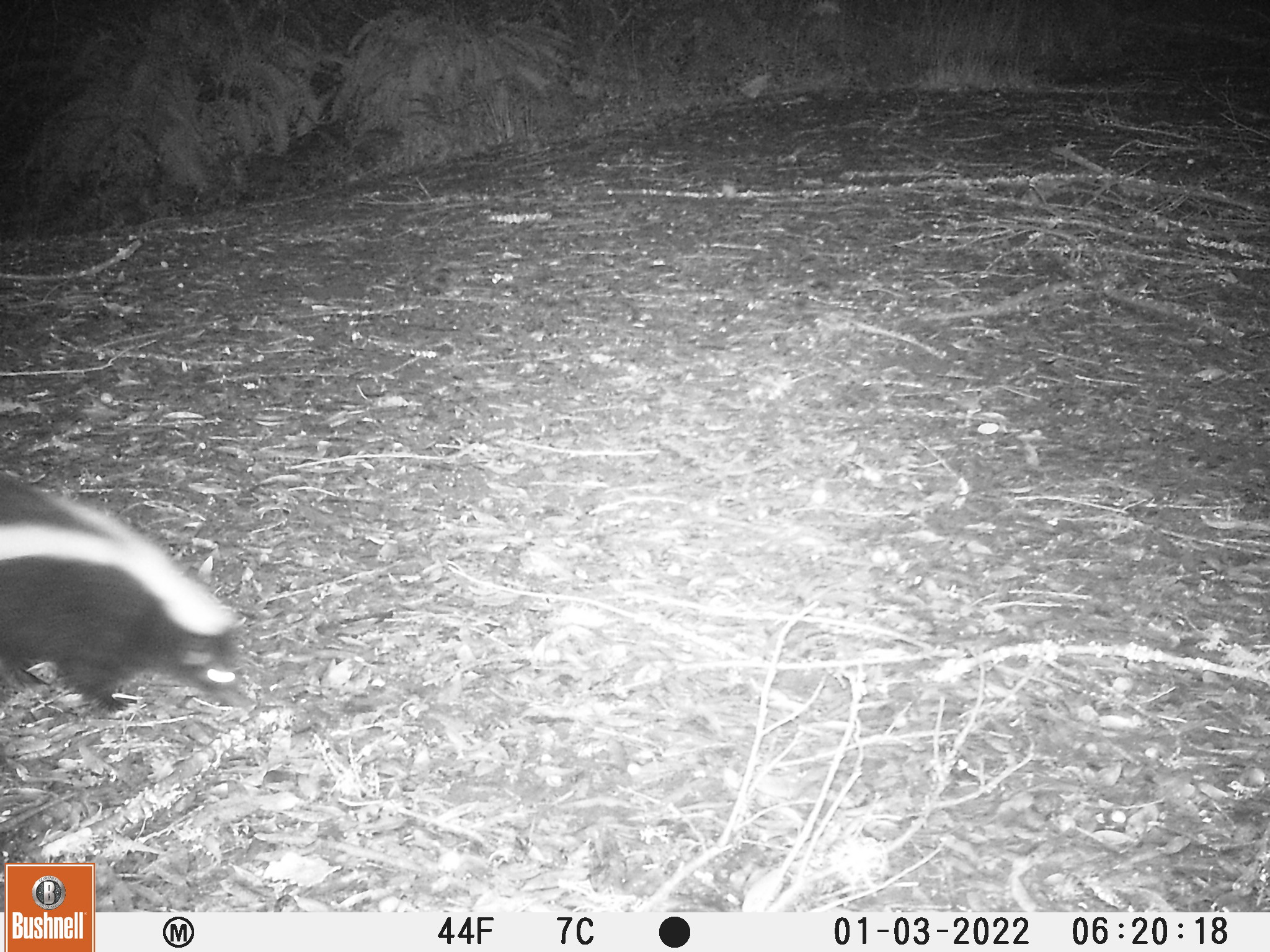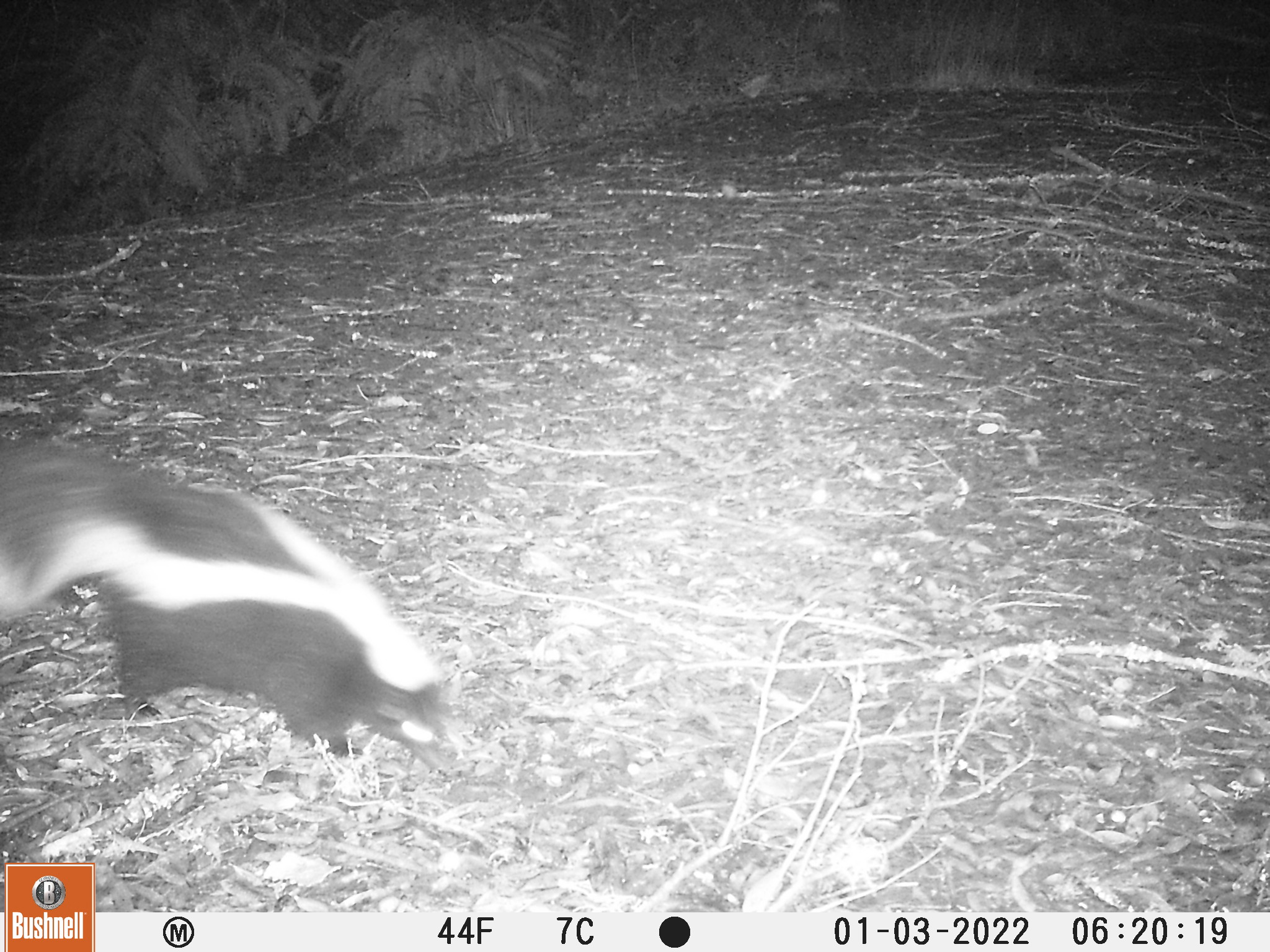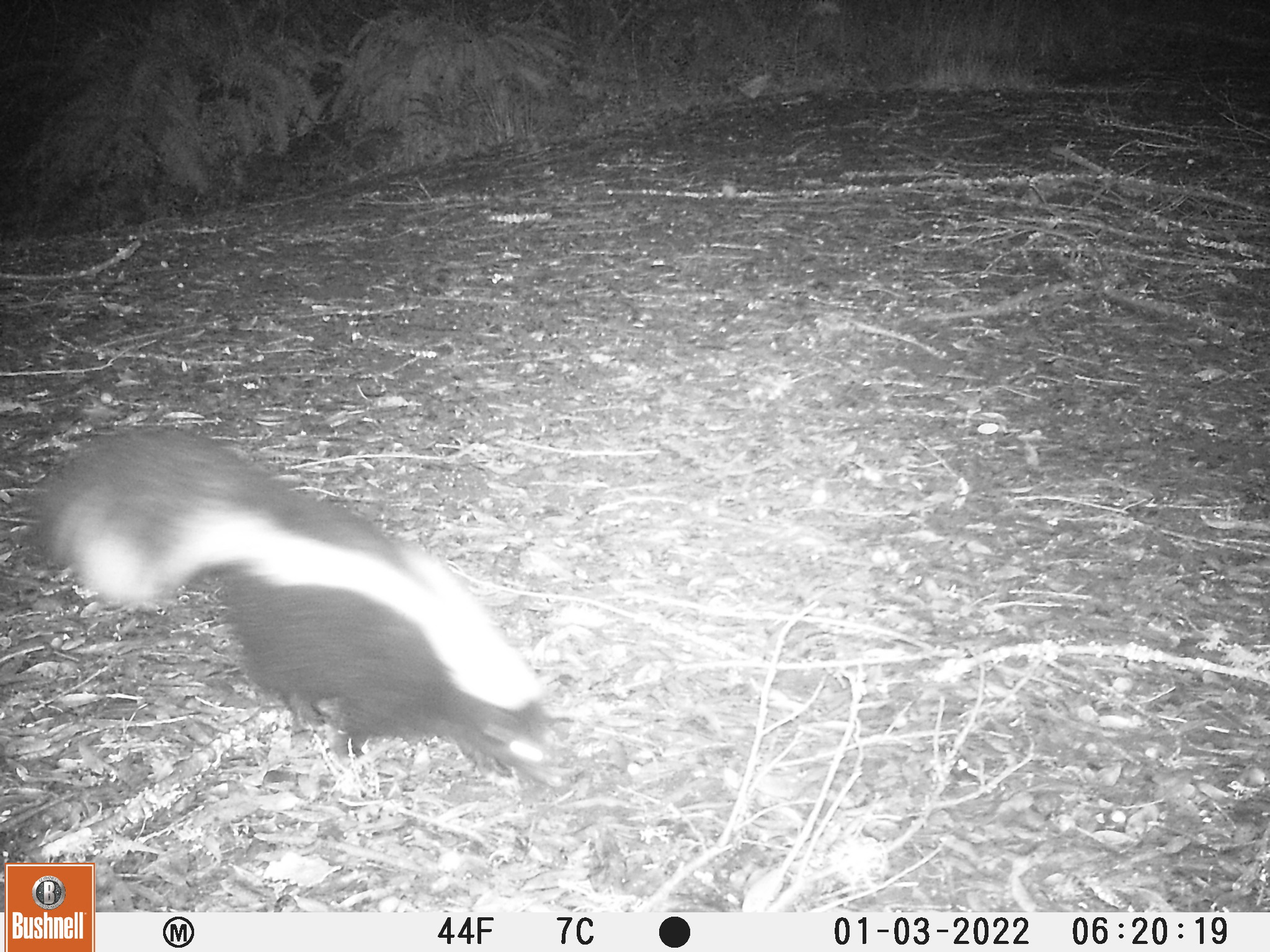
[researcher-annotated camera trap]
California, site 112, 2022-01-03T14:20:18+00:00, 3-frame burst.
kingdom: Animalia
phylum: Chordata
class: Mammalia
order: Carnivora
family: Mephitidae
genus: Mephitis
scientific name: Mephitis mephitis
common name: striped skunk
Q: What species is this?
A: Striped skunk (Mephitis mephitis).